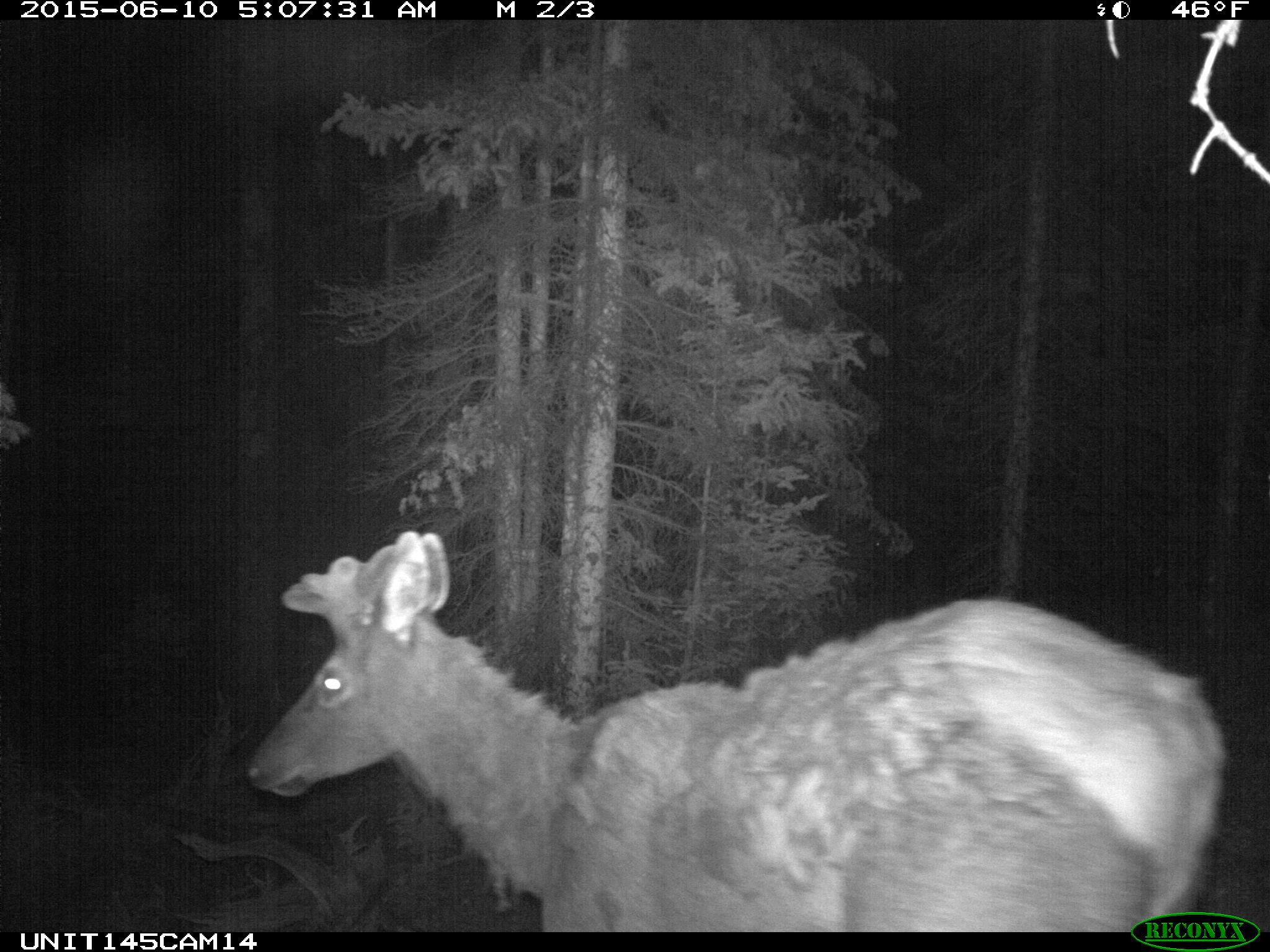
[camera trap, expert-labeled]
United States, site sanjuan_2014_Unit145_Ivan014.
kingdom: Animalia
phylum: Chordata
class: Mammalia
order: Artiodactyla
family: Cervidae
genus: Cervus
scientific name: Cervus elaphus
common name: red deer